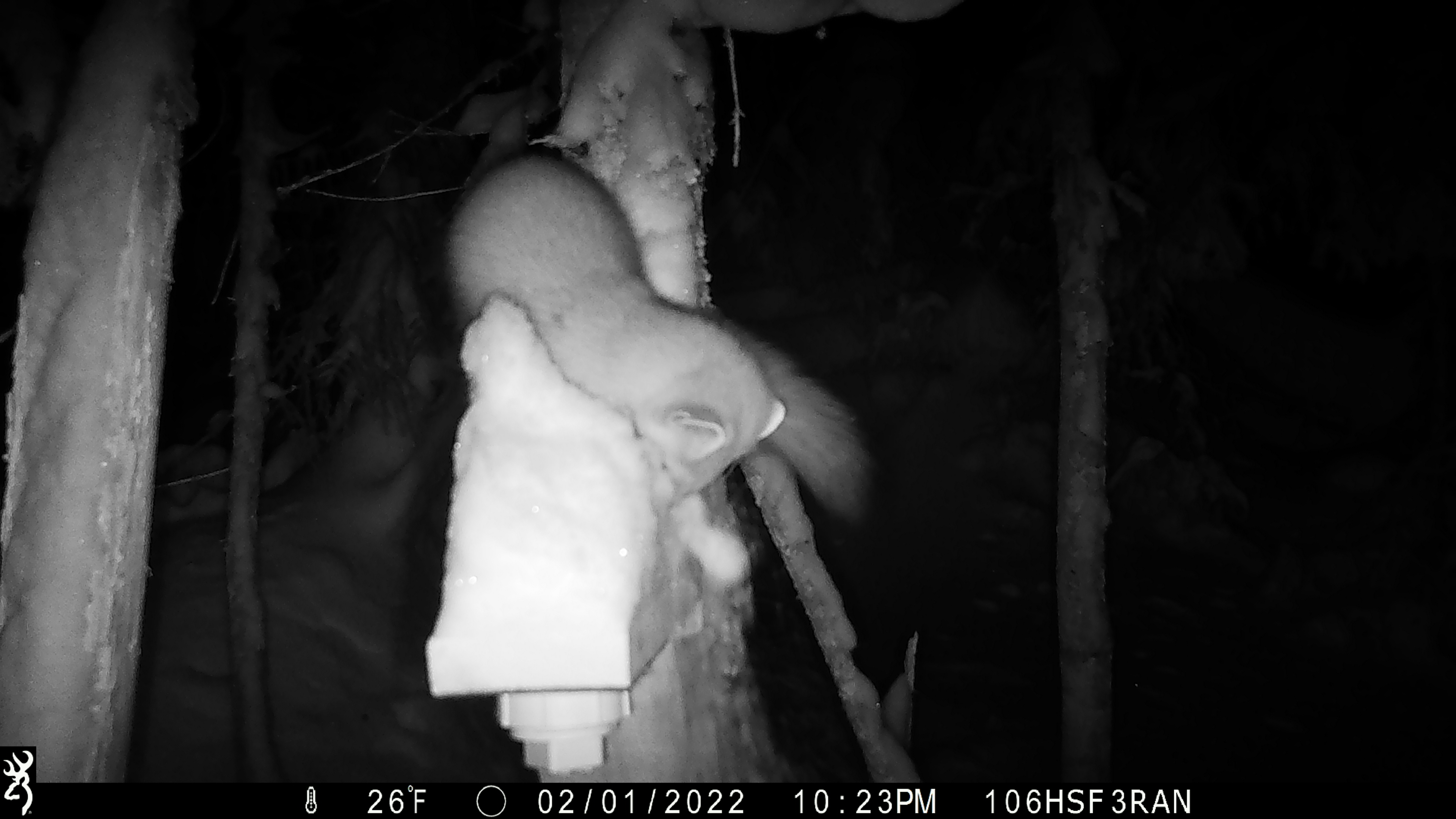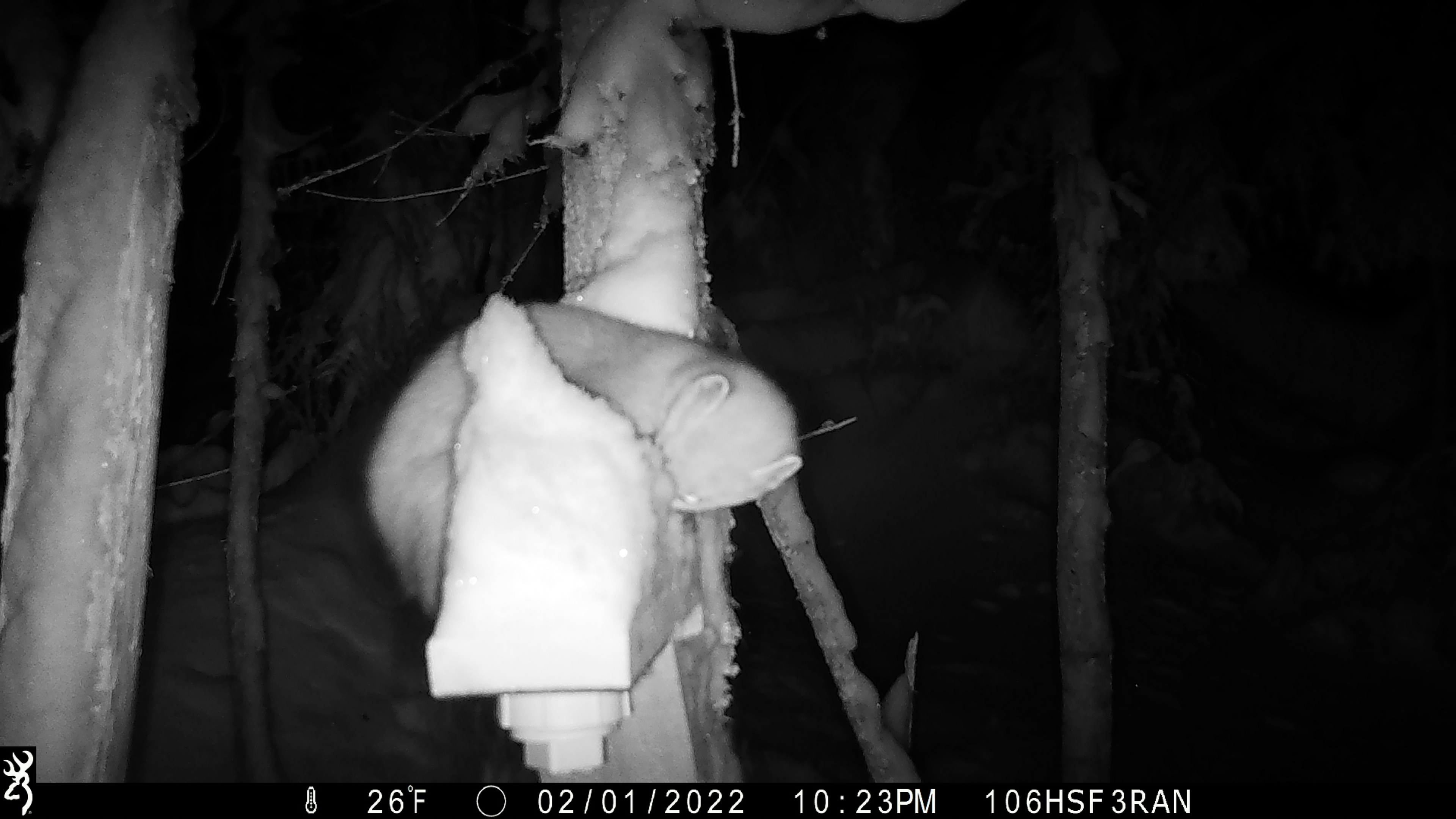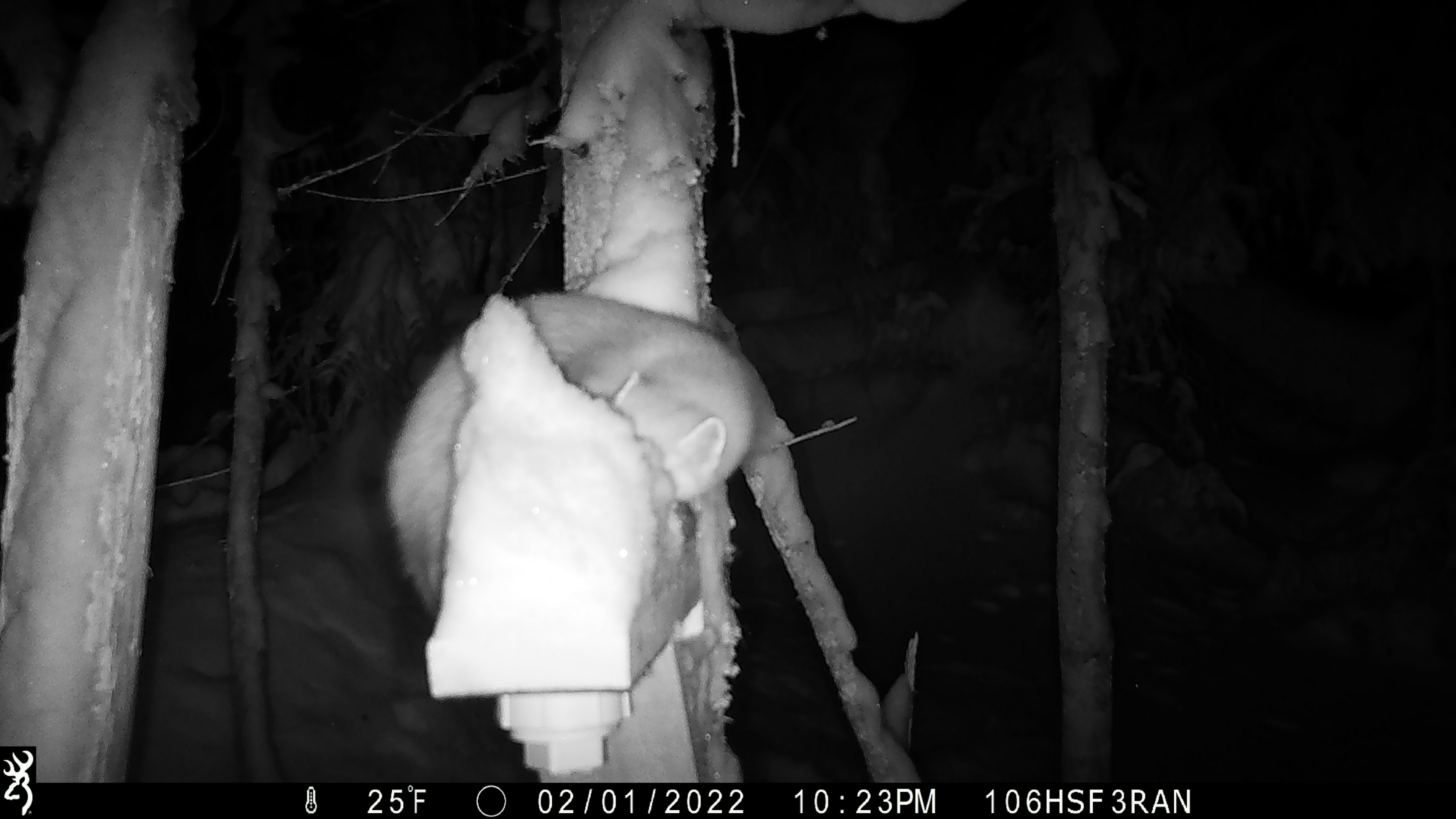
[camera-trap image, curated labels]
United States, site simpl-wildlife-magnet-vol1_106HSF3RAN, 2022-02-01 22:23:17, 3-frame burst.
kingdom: Animalia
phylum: Chordata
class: Mammalia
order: Carnivora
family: Mustelidae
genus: Martes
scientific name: Martes americana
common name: american marten